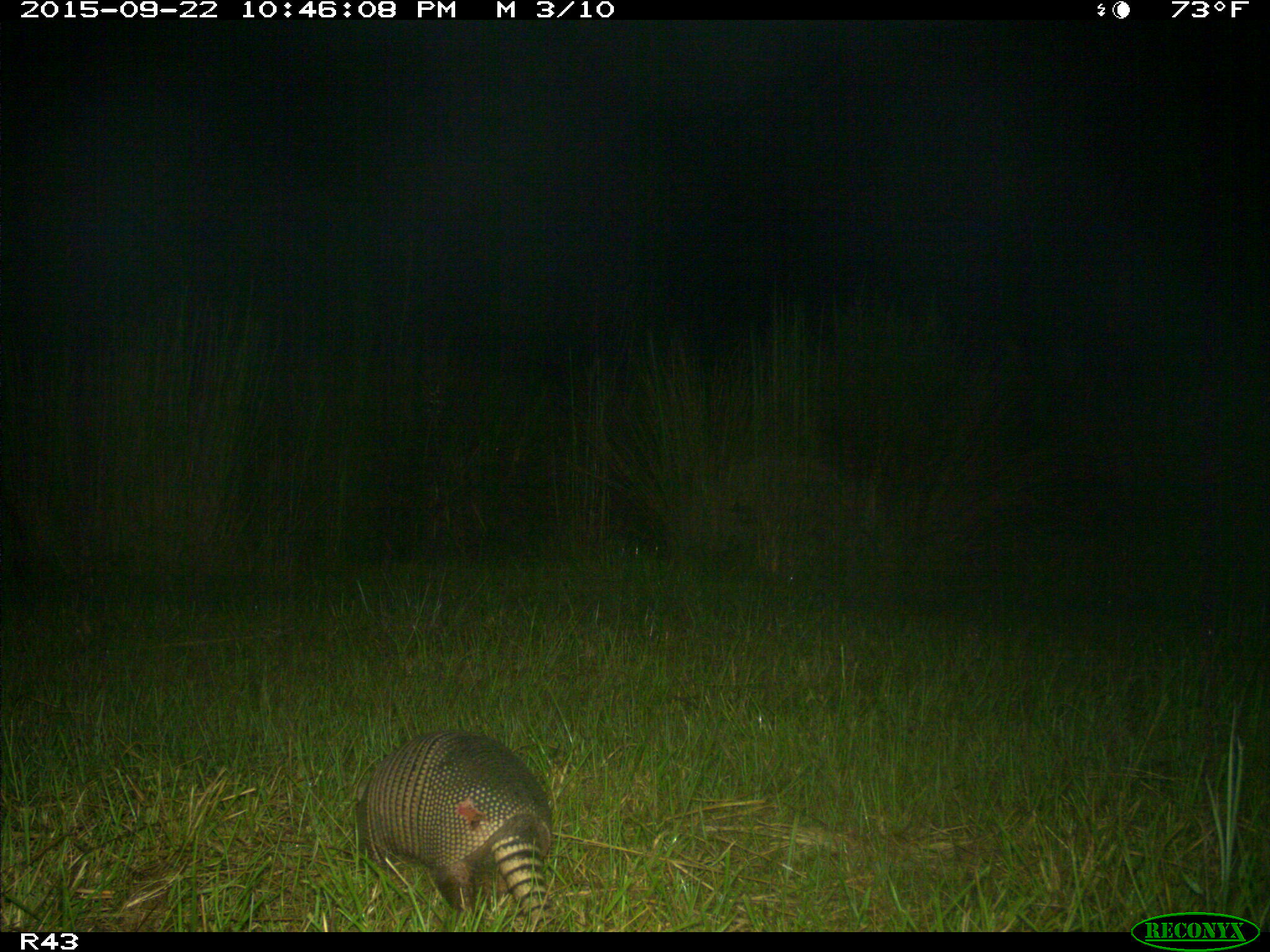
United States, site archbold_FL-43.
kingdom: Animalia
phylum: Chordata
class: Mammalia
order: Cingulata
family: Dasypodidae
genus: Dasypus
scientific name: Dasypus novemcinctus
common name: nine-banded armadillo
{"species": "Dasypus novemcinctus (nine-banded armadillo)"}